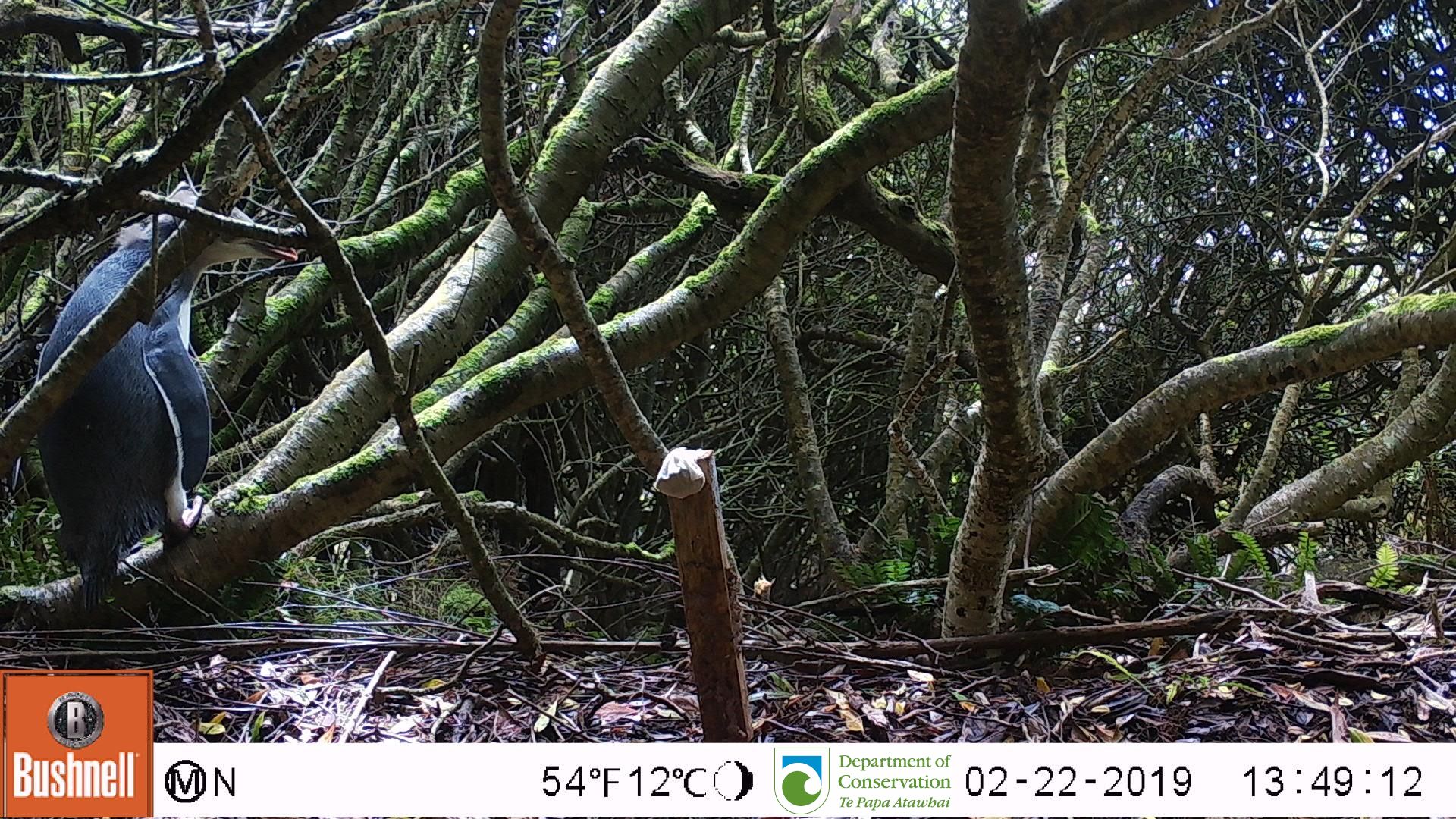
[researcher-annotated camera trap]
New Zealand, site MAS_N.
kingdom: Animalia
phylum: Chordata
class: Aves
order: Sphenisciformes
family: Spheniscidae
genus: Megadyptes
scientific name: Megadyptes antipodes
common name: yellow-eyed penguin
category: yellow eyed penguin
Yellow eyed penguin (yellow-eyed penguin) (Megadyptes antipodes).